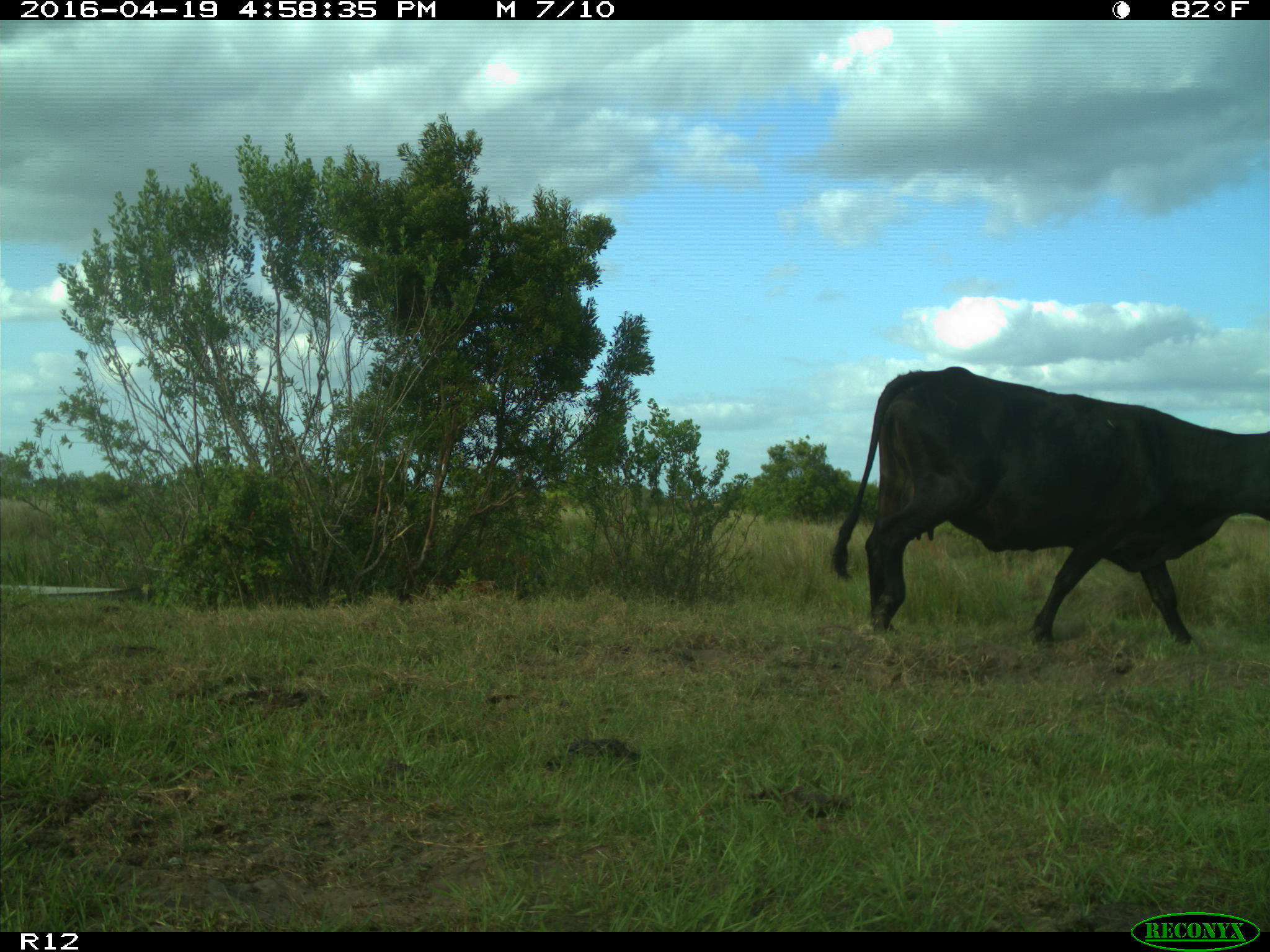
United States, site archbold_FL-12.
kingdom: Animalia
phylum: Chordata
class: Mammalia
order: Artiodactyla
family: Bovidae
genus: Bos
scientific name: Bos taurus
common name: domestic cow